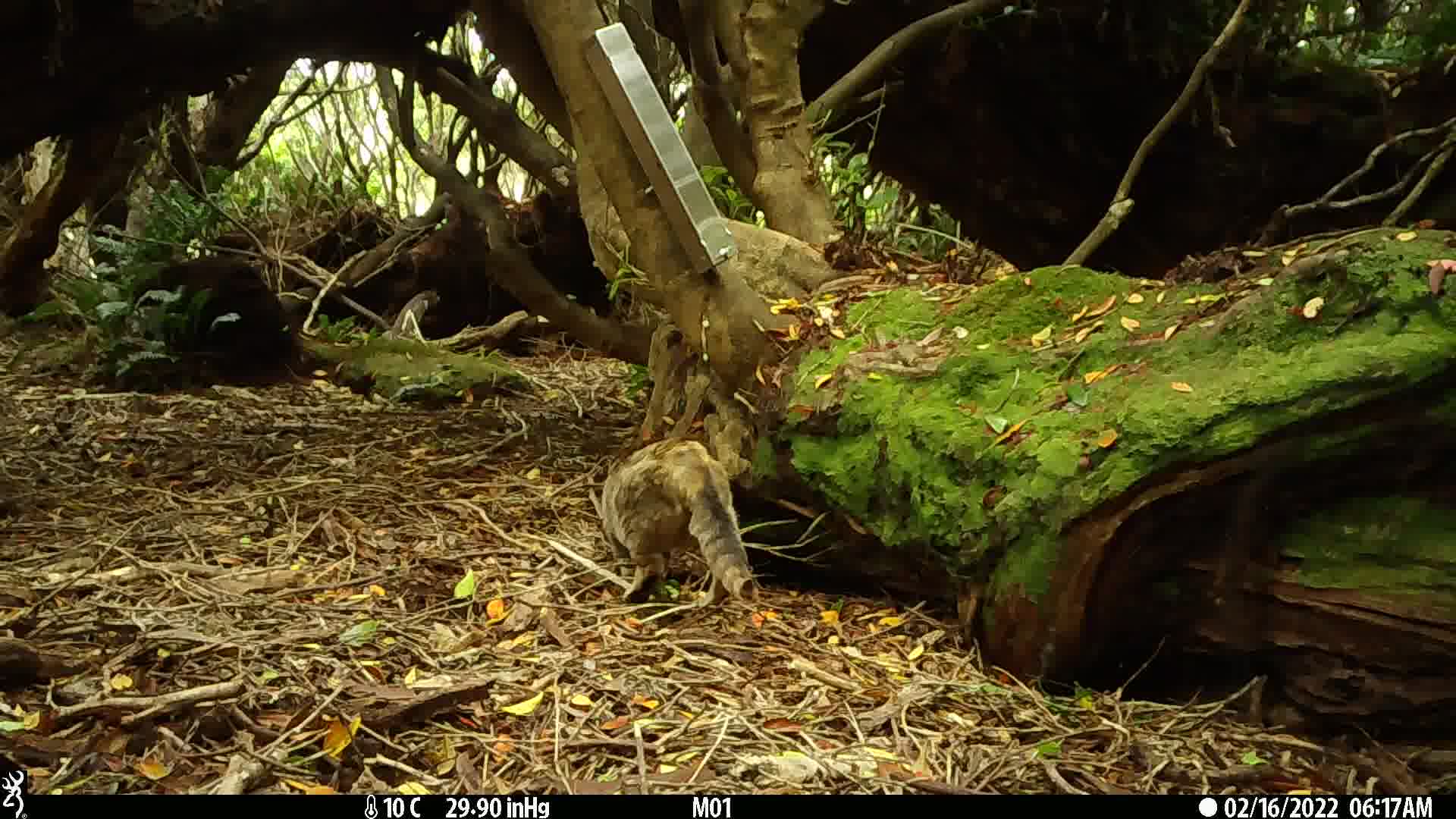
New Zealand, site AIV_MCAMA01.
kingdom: Animalia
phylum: Chordata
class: Mammalia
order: Carnivora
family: Felidae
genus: Felis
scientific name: Felis catus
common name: domestic cat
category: cat